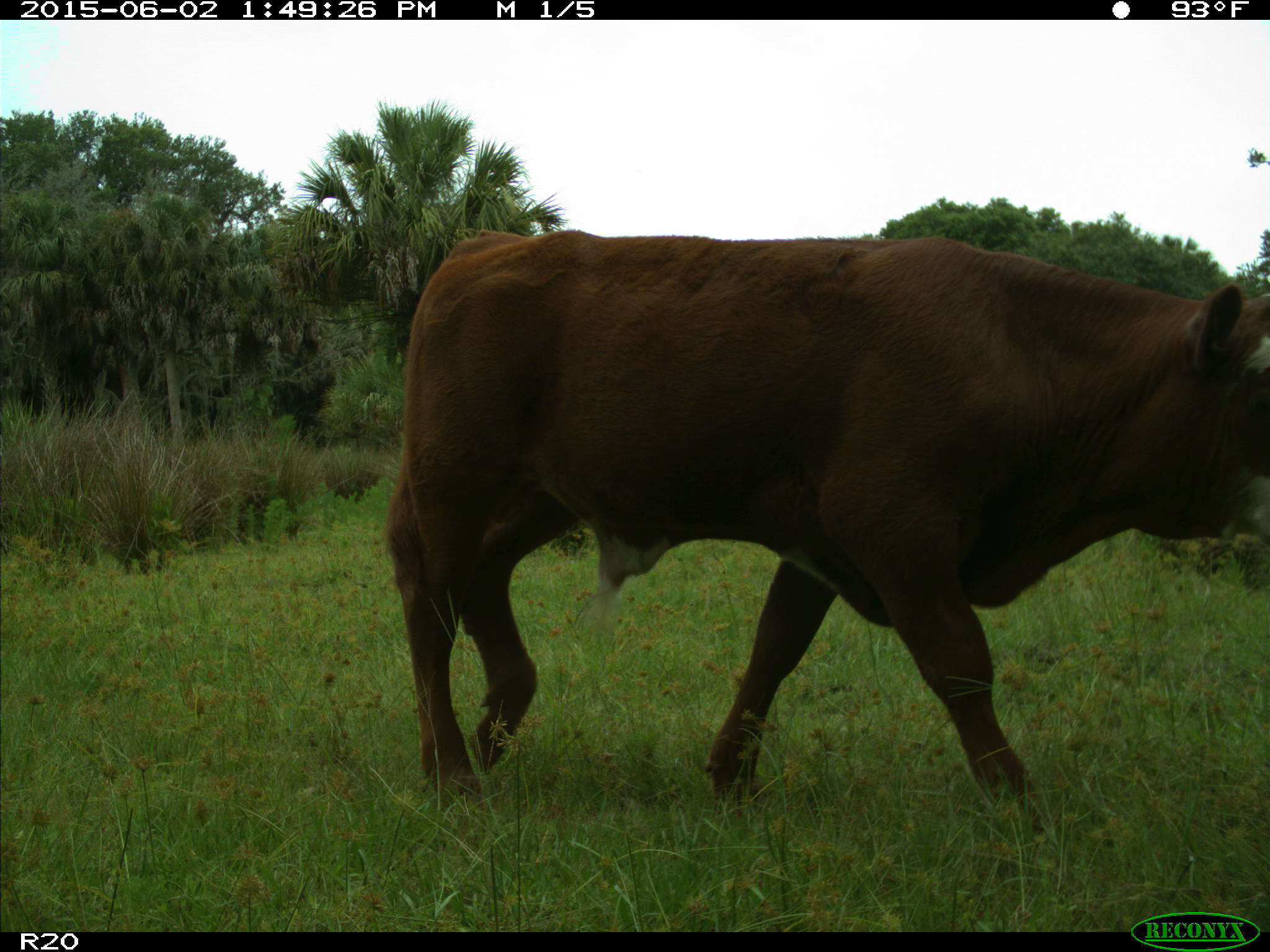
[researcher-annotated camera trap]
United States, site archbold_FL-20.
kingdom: Animalia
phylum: Chordata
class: Mammalia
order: Artiodactyla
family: Bovidae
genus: Bos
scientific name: Bos taurus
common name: domestic cow